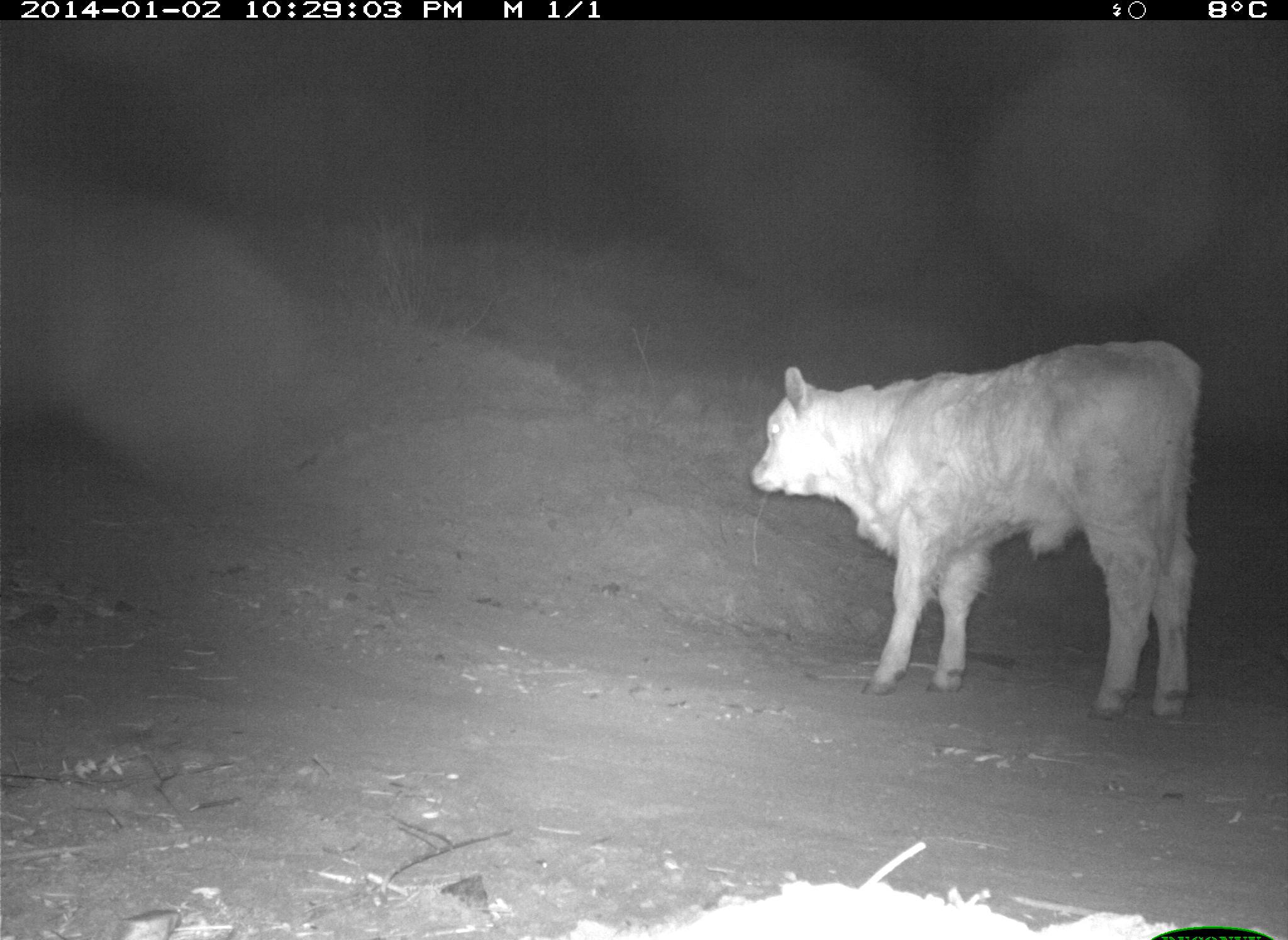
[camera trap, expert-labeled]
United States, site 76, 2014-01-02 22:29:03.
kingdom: Animalia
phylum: Chordata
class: Mammalia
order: Artiodactyla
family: Bovidae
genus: Bos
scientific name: Bos taurus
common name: cow